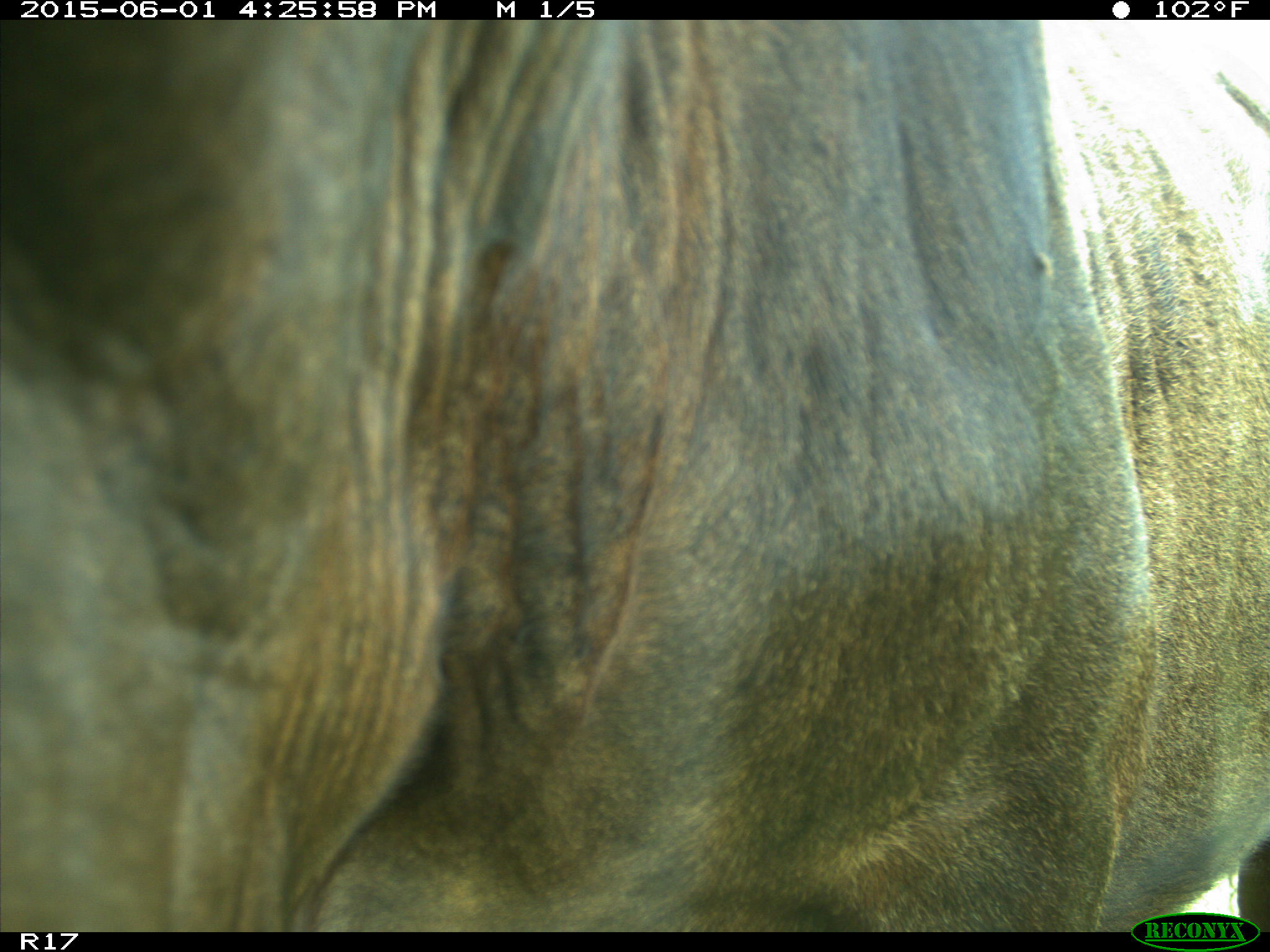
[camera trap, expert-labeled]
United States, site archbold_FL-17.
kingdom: Animalia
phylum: Chordata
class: Mammalia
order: Artiodactyla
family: Bovidae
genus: Bos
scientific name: Bos taurus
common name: domestic cow